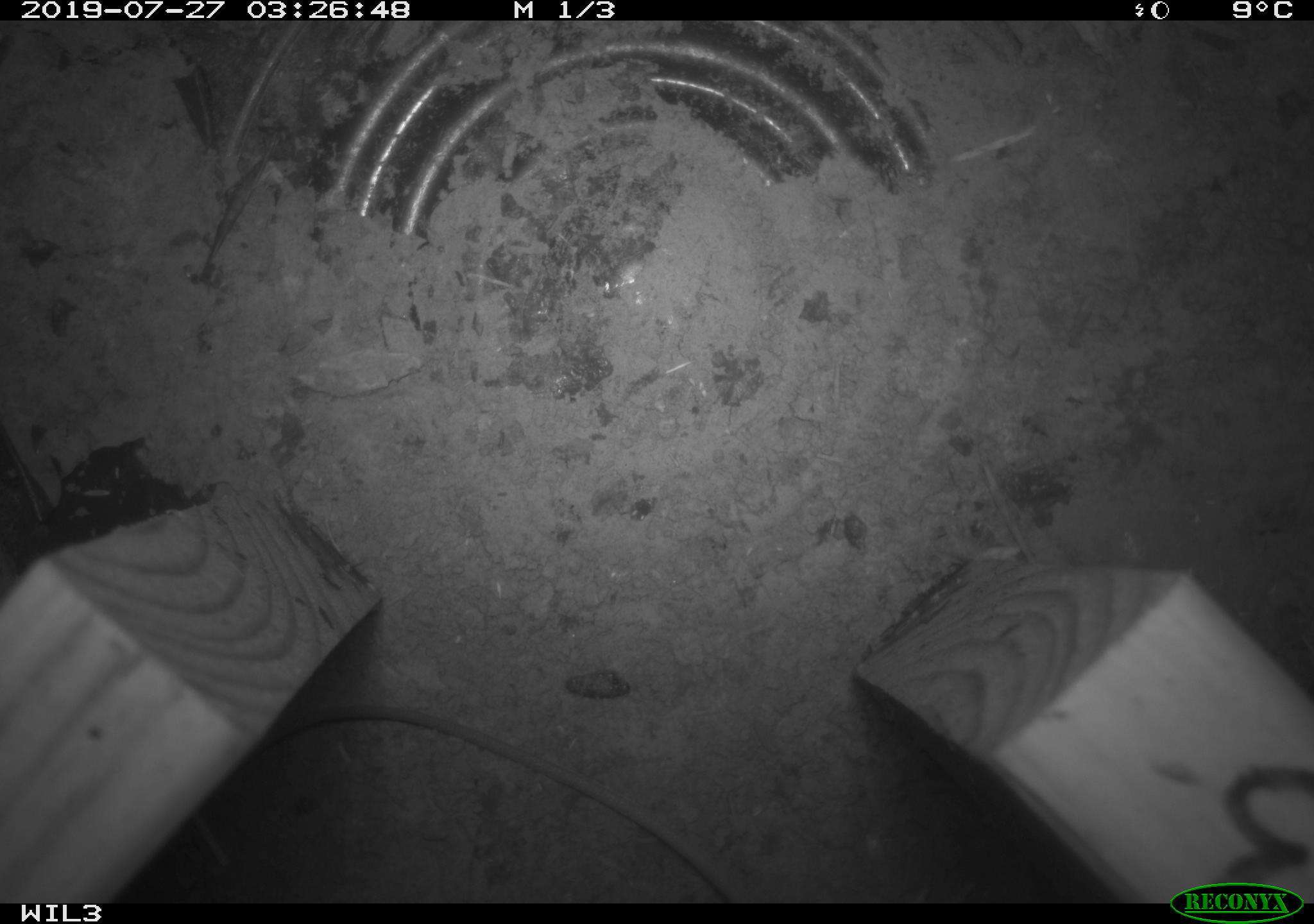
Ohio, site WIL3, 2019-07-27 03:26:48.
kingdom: Animalia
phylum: Chordata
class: Mammalia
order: Rodentia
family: Cricetidae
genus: Peromyscus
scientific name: Peromyscus leucopus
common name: white-footed mouse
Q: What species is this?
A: White-footed mouse (Peromyscus leucopus).